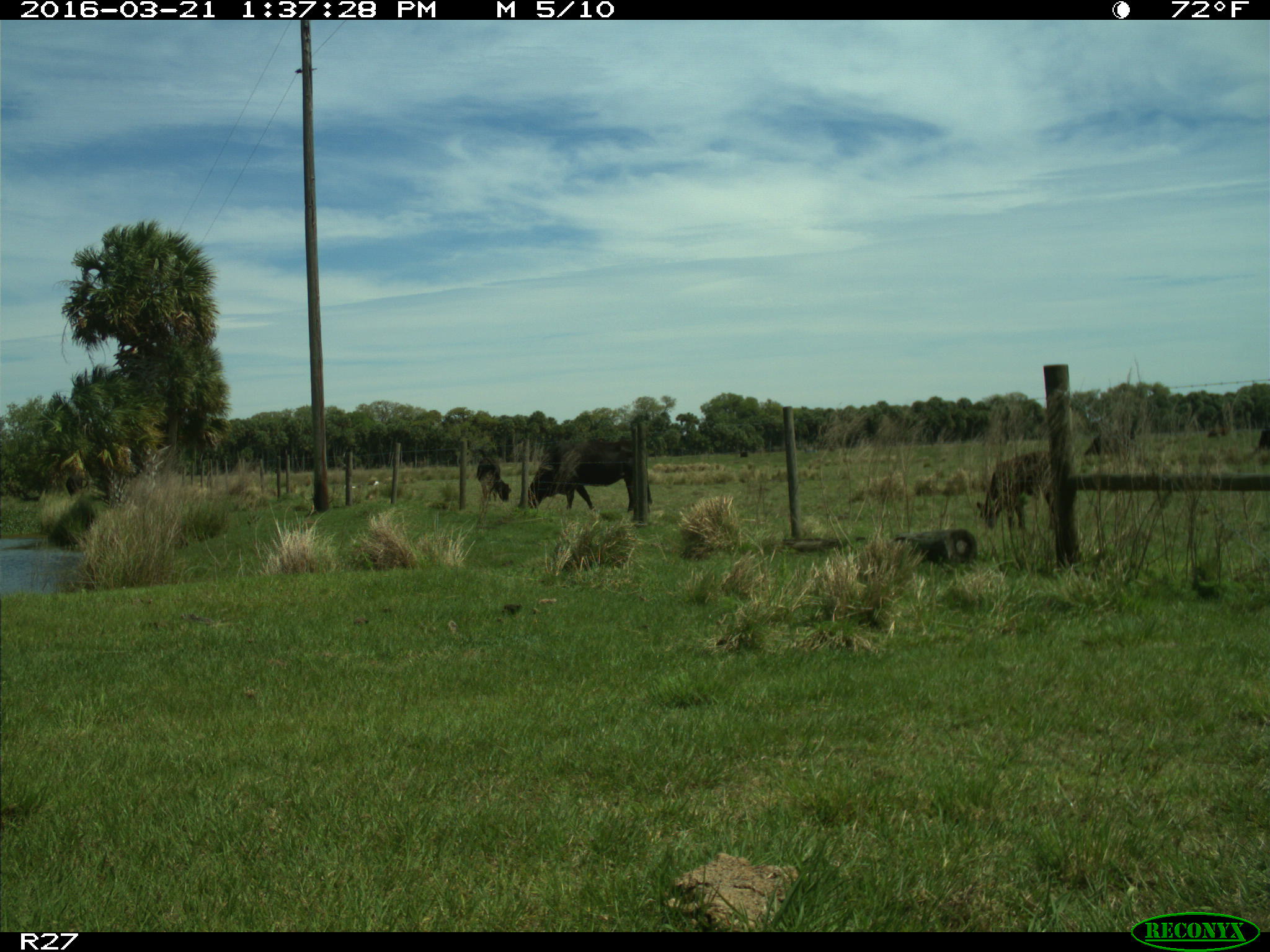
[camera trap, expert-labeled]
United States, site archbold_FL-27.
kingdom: Animalia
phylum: Chordata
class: Mammalia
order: Artiodactyla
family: Bovidae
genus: Bos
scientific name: Bos taurus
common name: domestic cow